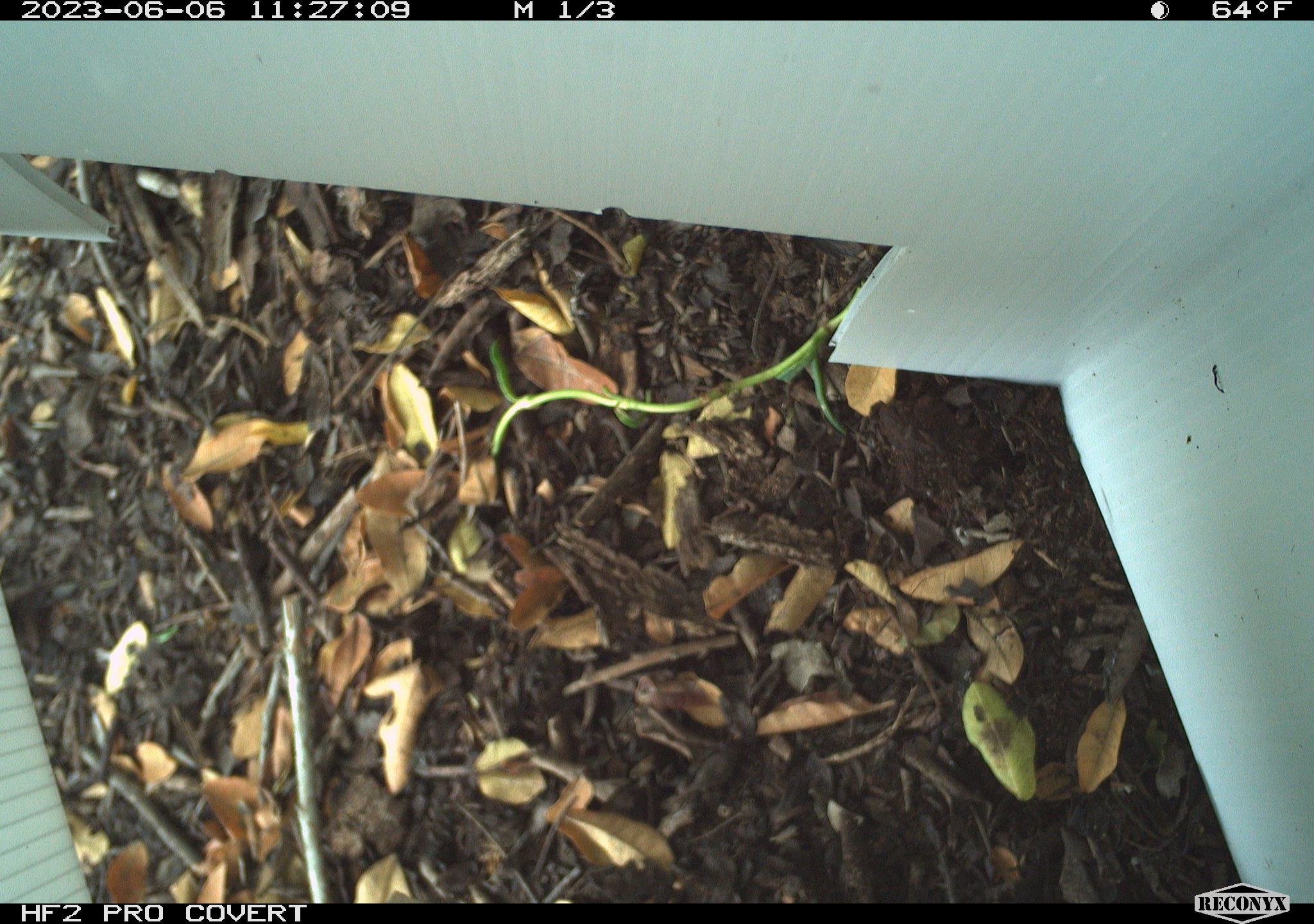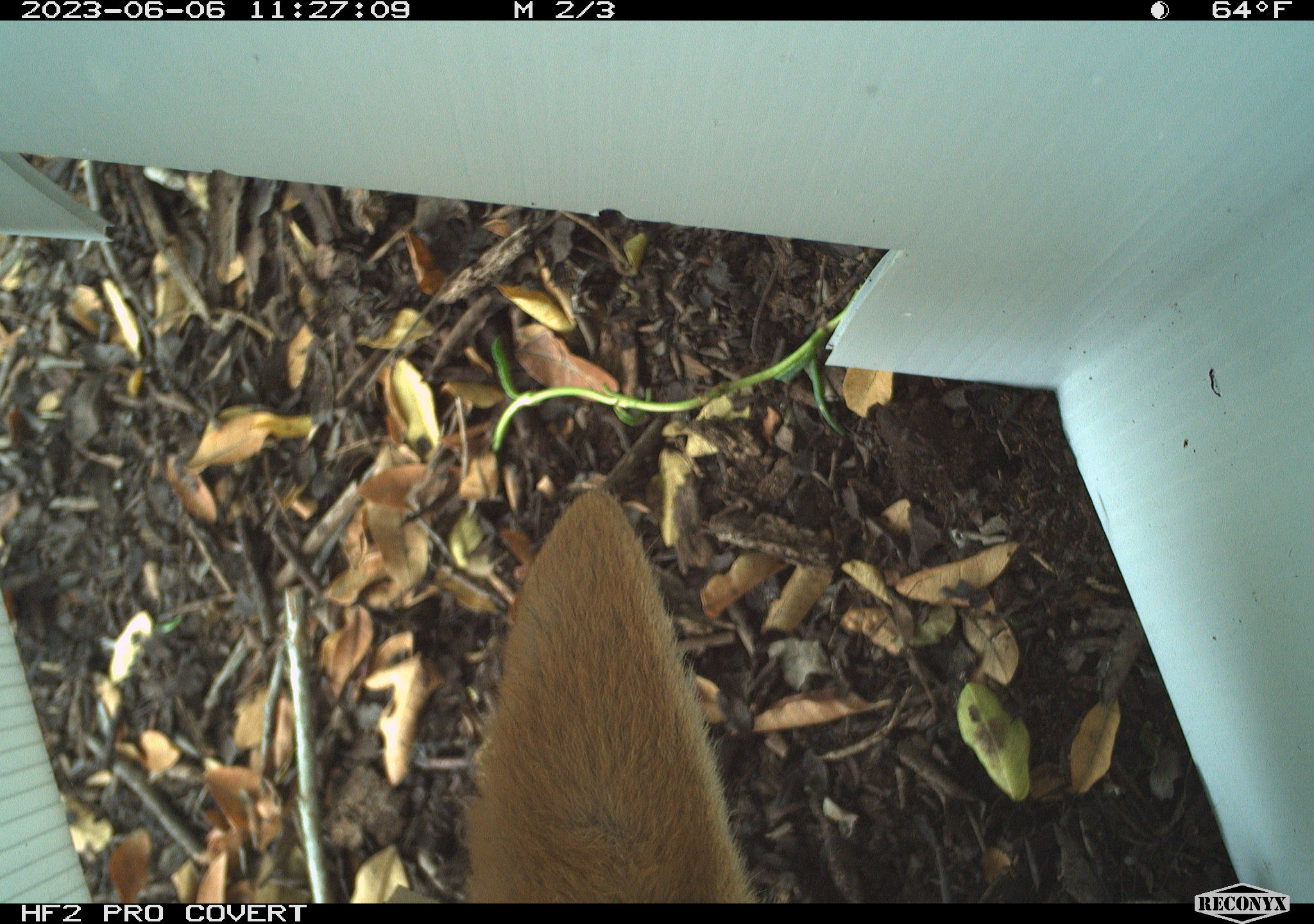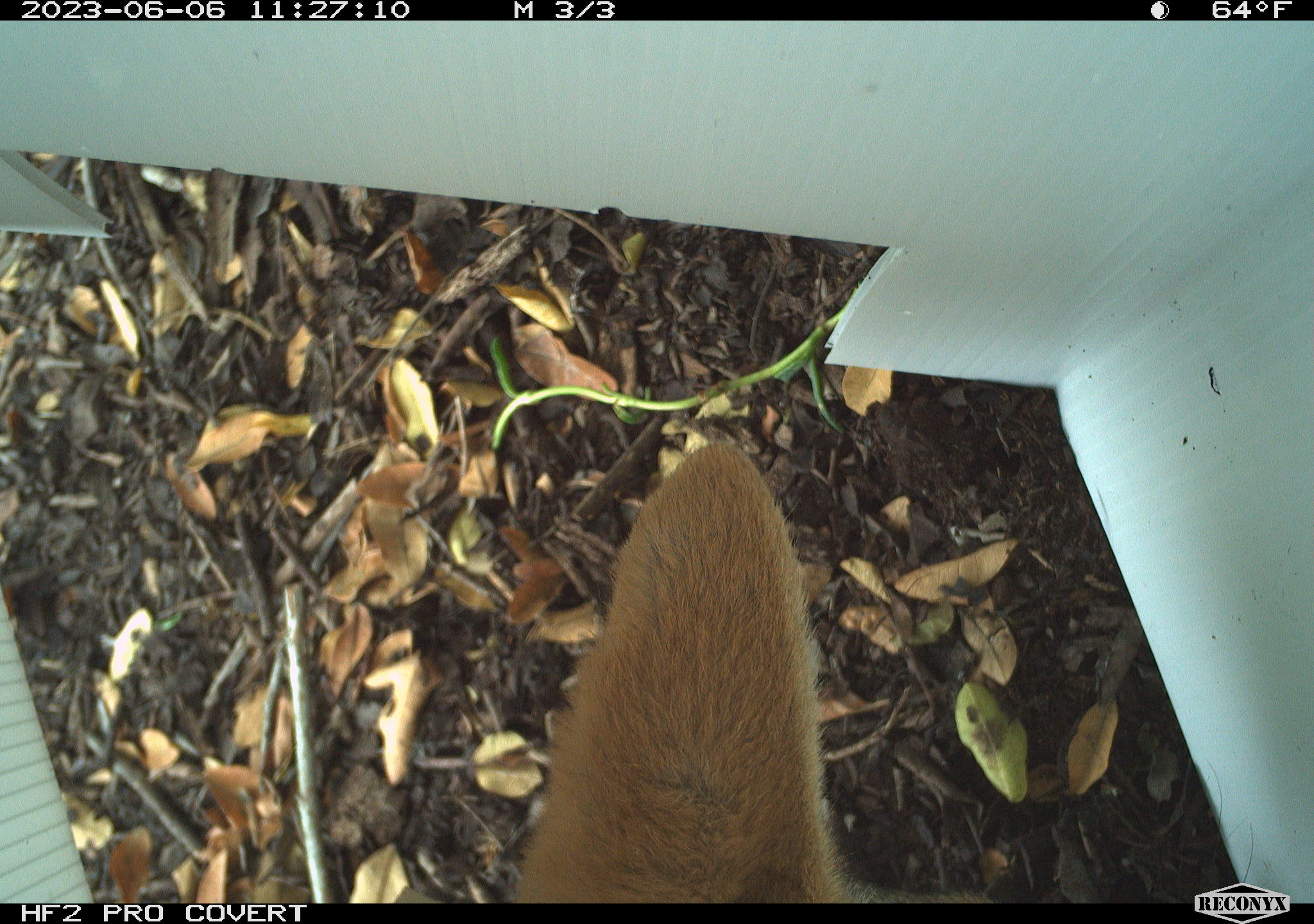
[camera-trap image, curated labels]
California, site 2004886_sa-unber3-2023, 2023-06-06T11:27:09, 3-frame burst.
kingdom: Animalia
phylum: Chordata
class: Mammalia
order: Carnivora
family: Canidae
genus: Canis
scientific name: Canis latrans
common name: coyote